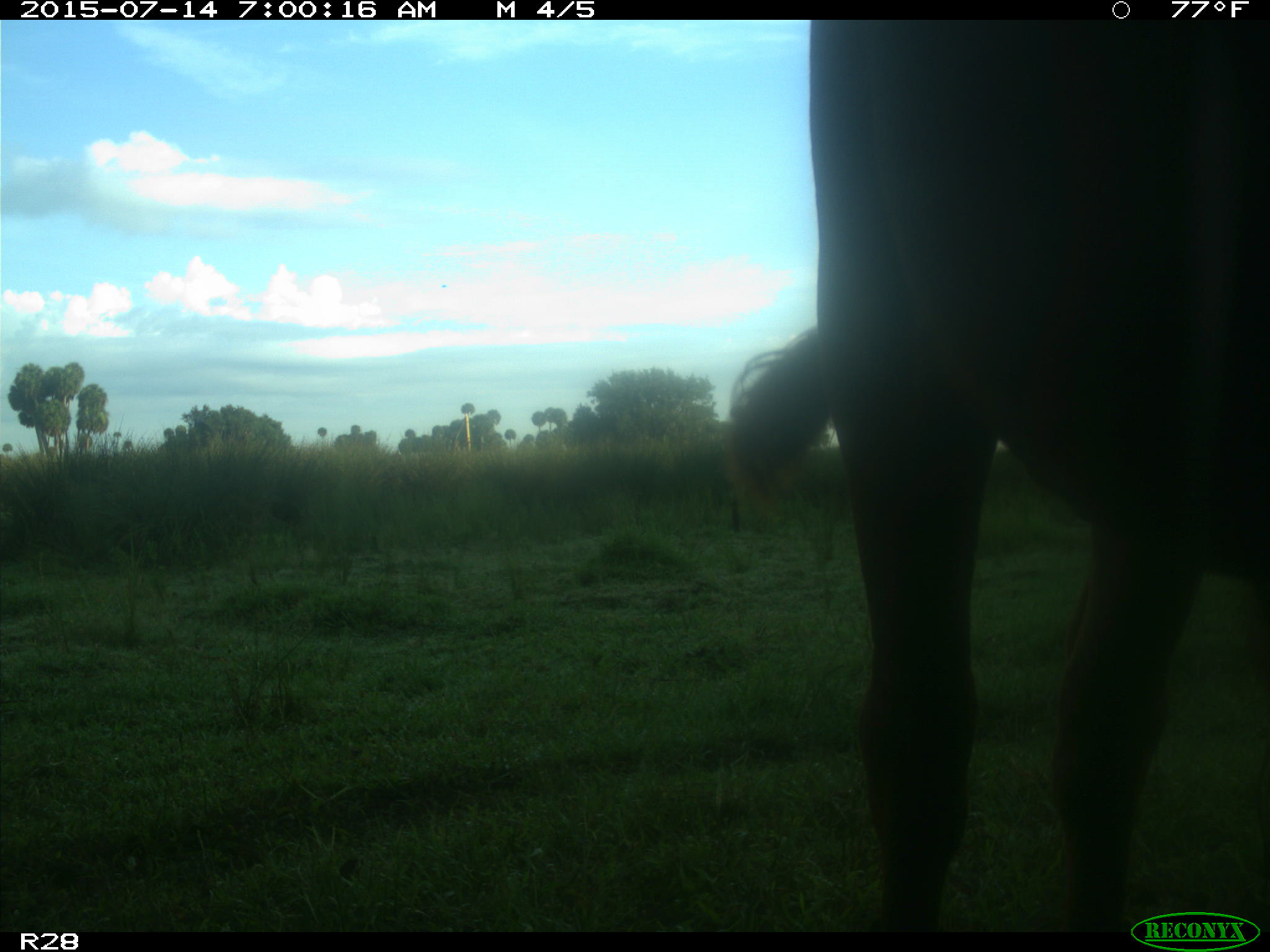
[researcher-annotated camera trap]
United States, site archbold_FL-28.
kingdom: Animalia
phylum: Chordata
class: Mammalia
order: Artiodactyla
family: Bovidae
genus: Bos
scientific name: Bos taurus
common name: domestic cow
Bos taurus (domestic cow).